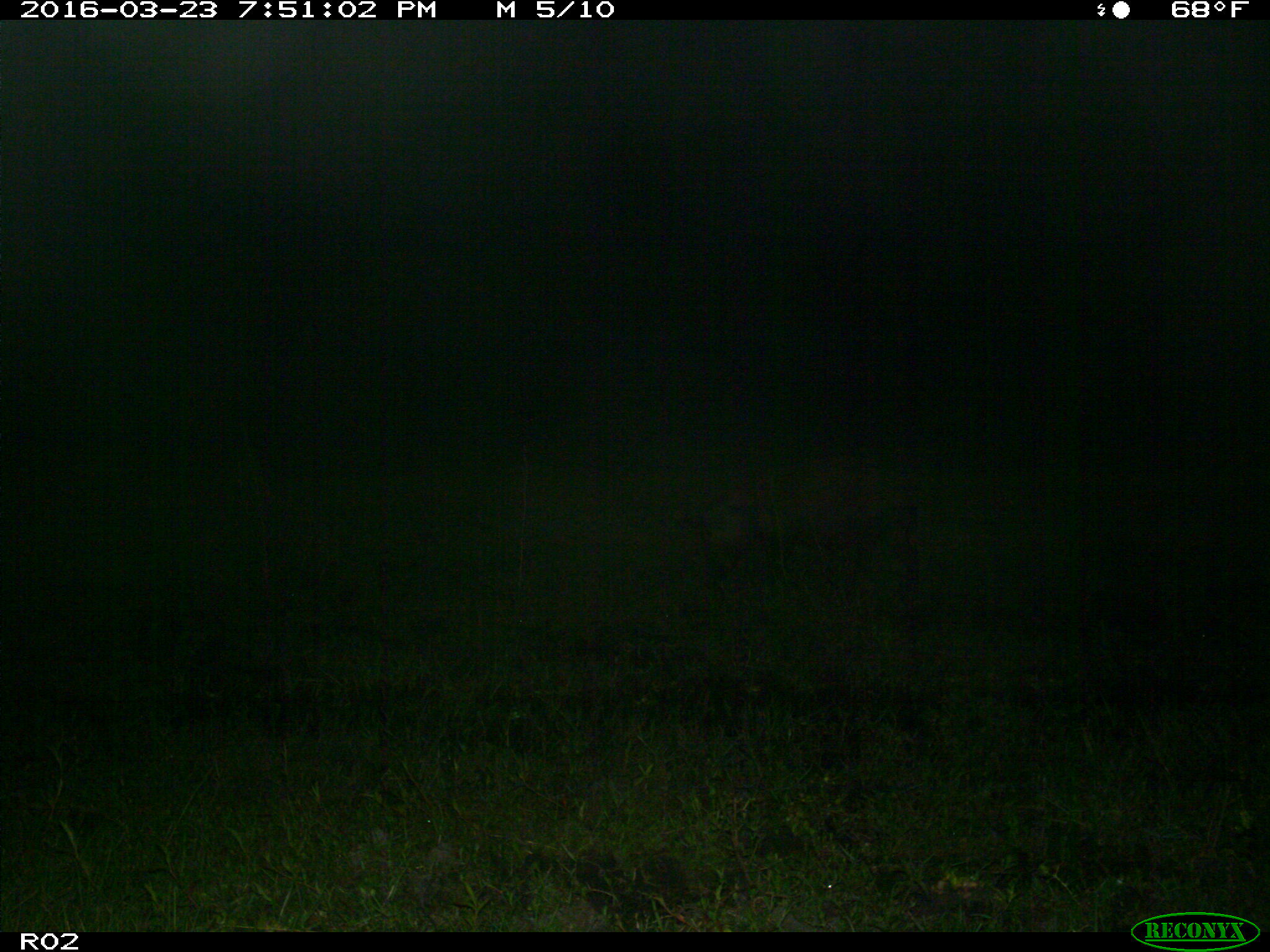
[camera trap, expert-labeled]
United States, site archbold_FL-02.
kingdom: Animalia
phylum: Chordata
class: Mammalia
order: Artiodactyla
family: Suidae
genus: Sus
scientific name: Sus scrofa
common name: wild boar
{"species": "Sus scrofa (wild boar)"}